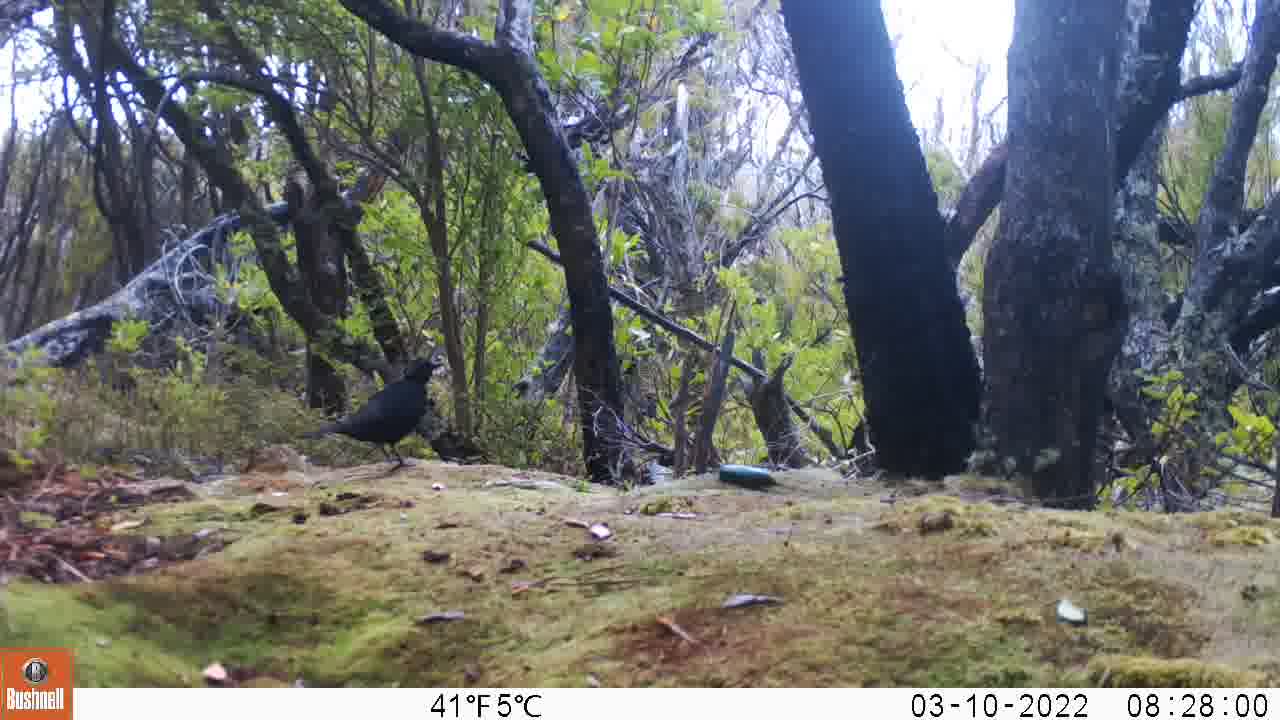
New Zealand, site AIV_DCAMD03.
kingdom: Animalia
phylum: Chordata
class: Aves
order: Passeriformes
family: Turdidae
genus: Turdus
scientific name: Turdus merula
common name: eurasian blackbird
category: blackbird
Blackbird (eurasian blackbird) (Turdus merula).